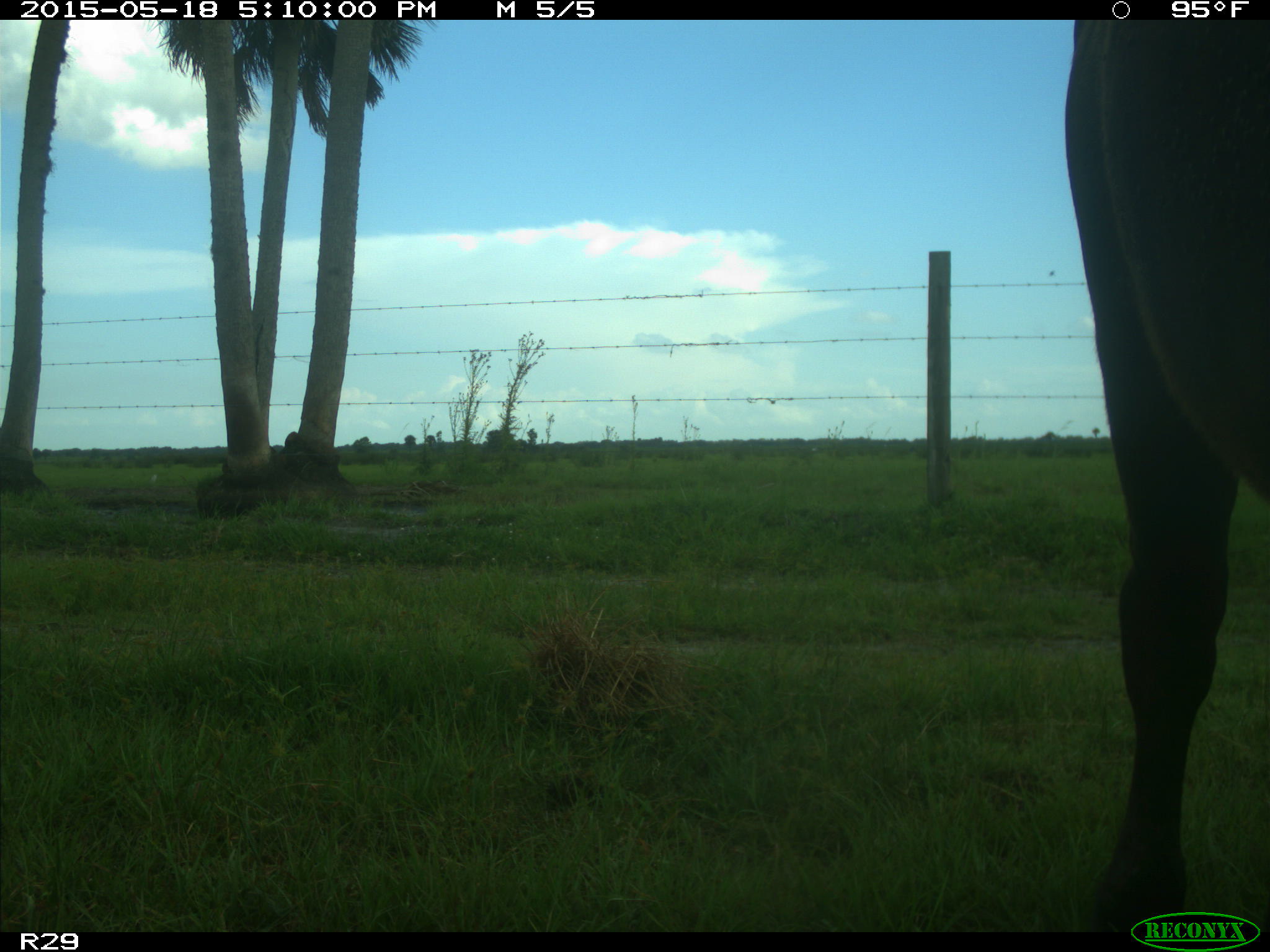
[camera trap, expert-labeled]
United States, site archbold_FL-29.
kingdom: Animalia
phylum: Chordata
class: Mammalia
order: Artiodactyla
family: Bovidae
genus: Bos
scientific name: Bos taurus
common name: domestic cow